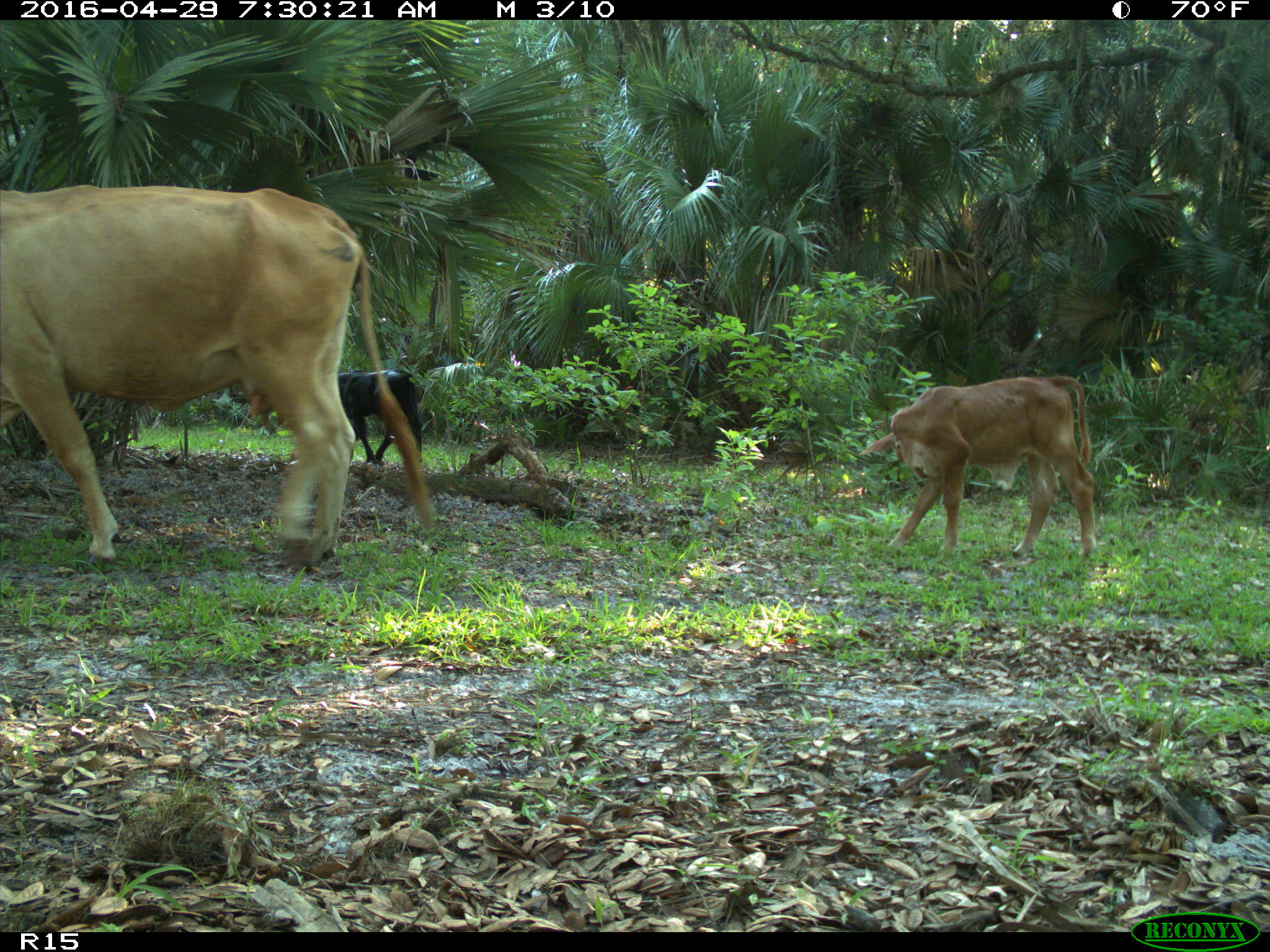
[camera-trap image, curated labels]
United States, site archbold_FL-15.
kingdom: Animalia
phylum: Chordata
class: Mammalia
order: Artiodactyla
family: Bovidae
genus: Bos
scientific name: Bos taurus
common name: domestic cow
Bos taurus (domestic cow).